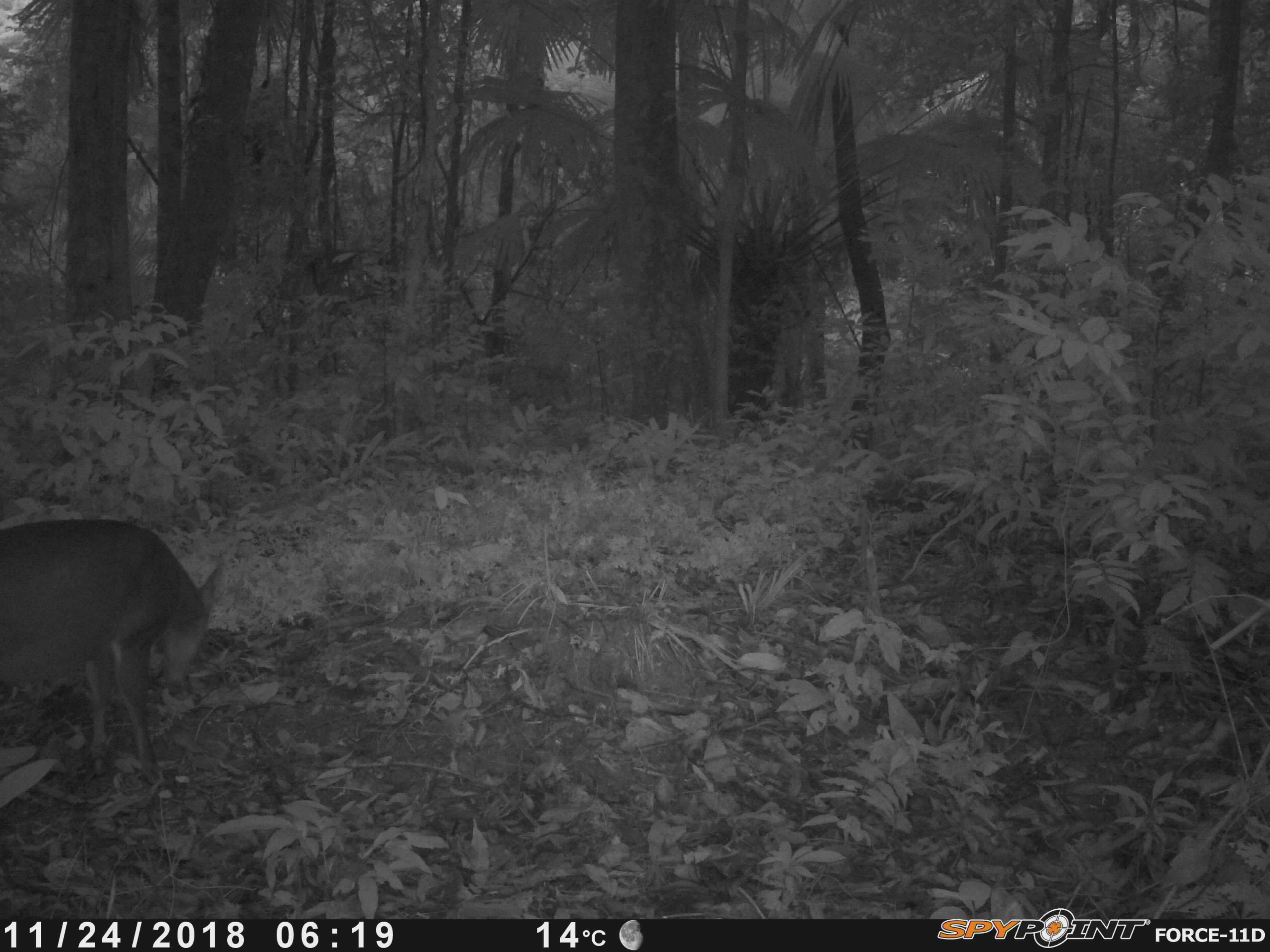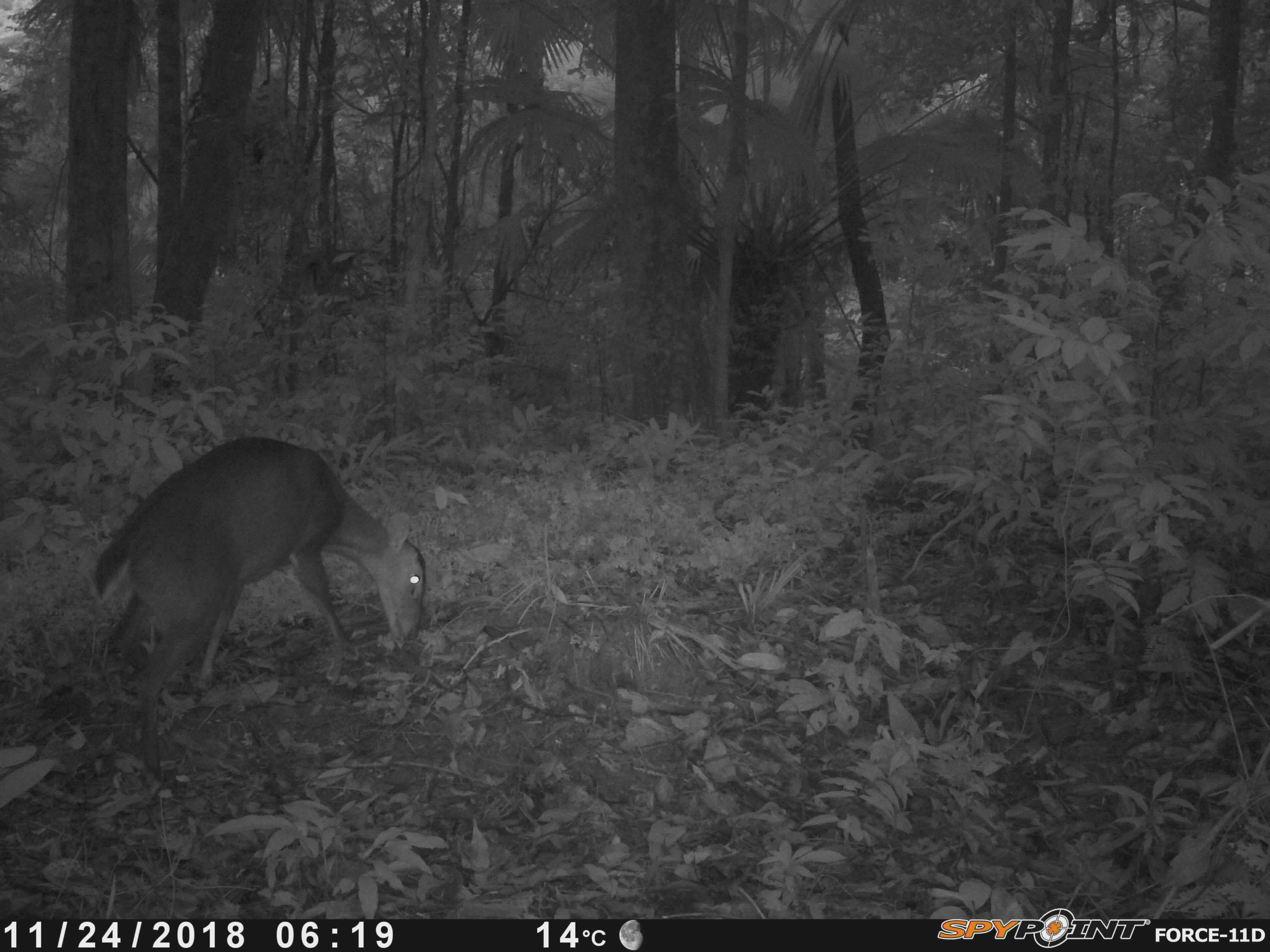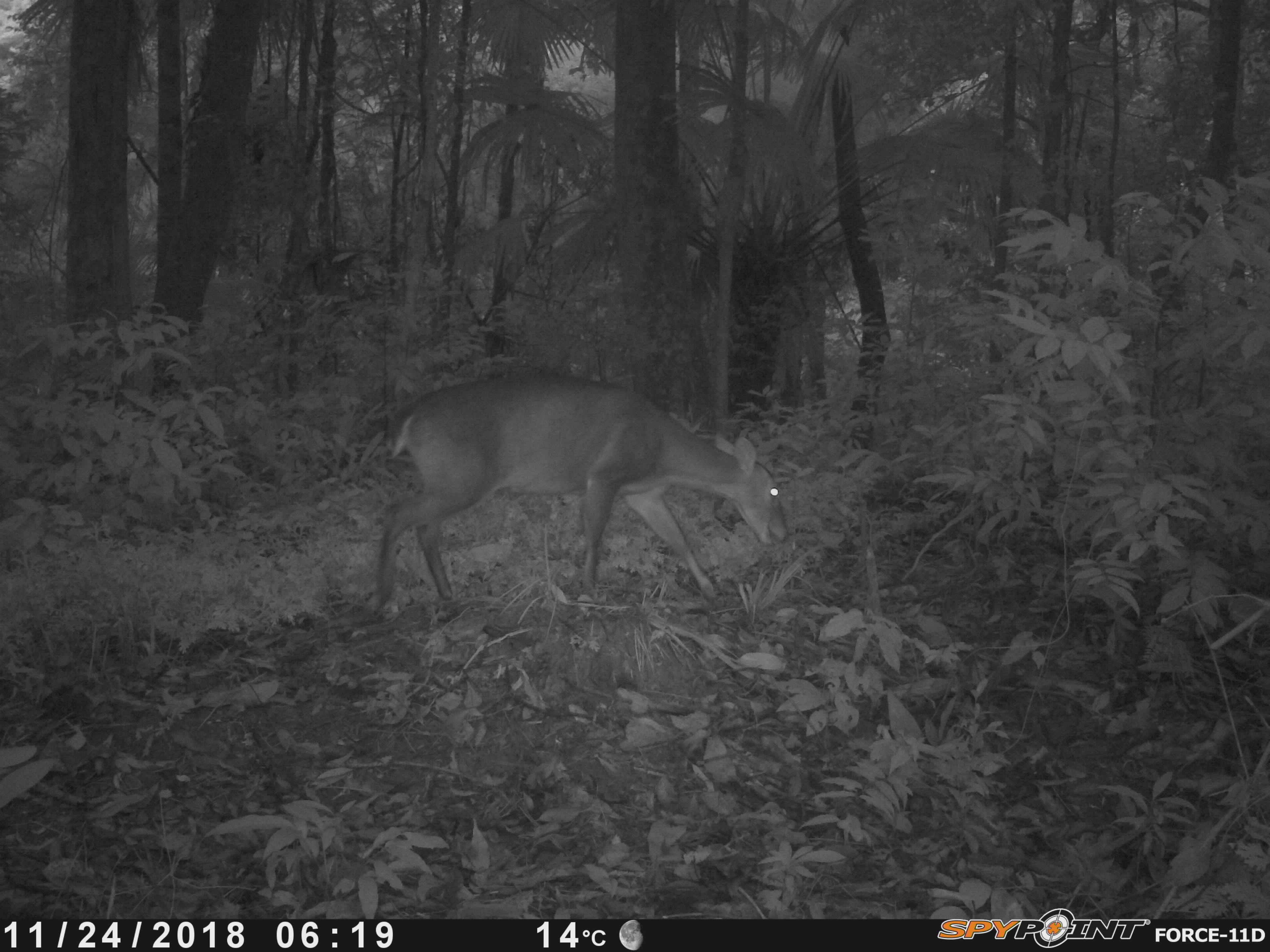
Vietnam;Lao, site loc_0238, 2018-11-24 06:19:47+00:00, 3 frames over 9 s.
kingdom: Animalia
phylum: Chordata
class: Mammalia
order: Artiodactyla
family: Cervidae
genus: Muntiacus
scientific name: Muntiacus vuquangensis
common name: large-antlered muntjac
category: large antlered muntjac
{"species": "large antlered muntjac (large-antlered muntjac) (Muntiacus vuquangensis)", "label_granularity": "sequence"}